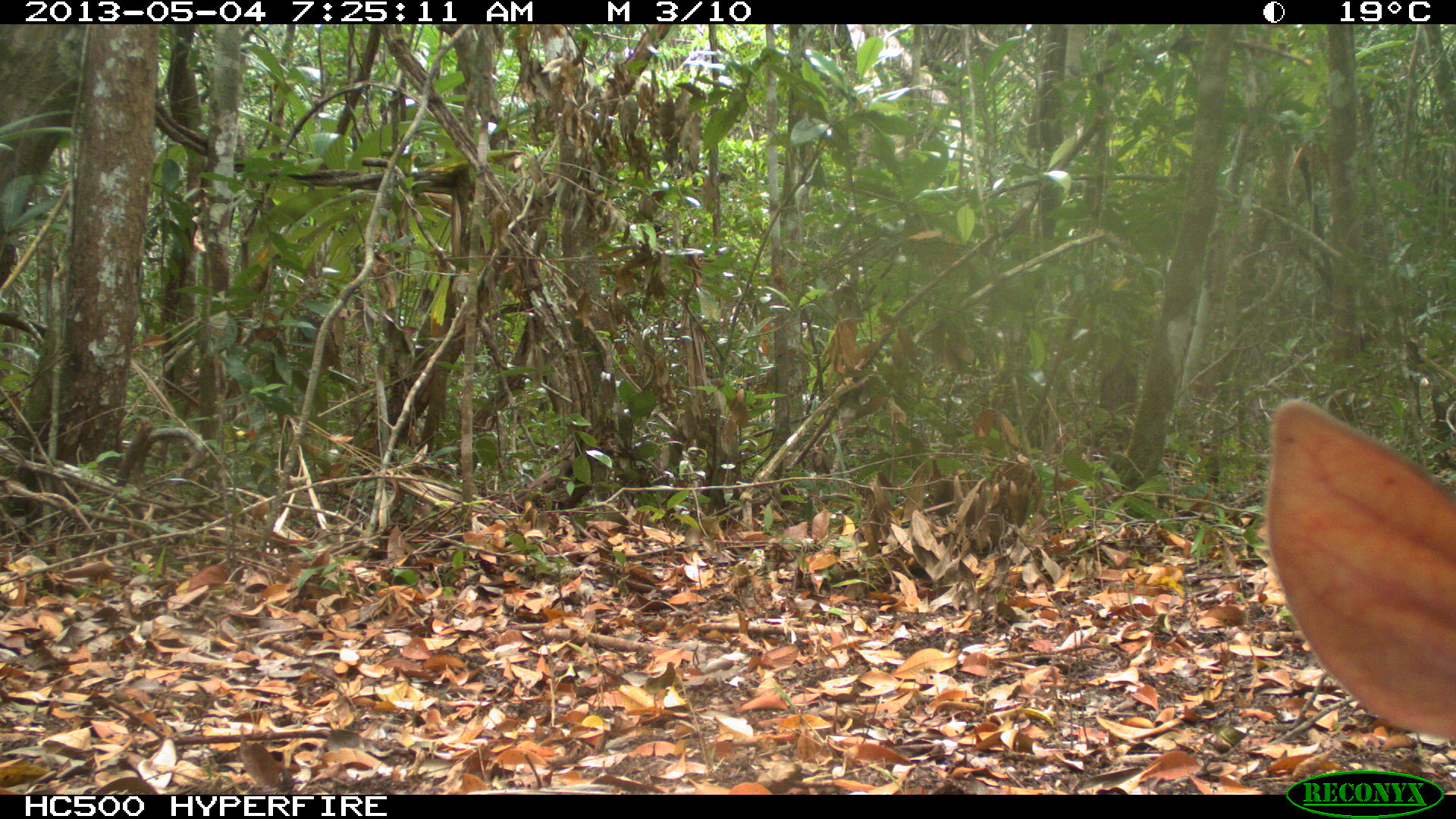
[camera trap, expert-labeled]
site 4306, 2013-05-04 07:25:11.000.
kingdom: Animalia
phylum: Chordata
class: Mammalia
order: Artiodactyla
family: Cervidae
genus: Mazama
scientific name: Mazama temama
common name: central american red brocket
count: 1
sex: male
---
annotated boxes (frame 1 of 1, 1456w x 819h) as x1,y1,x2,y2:
mazama temama: 1265,397,1456,742